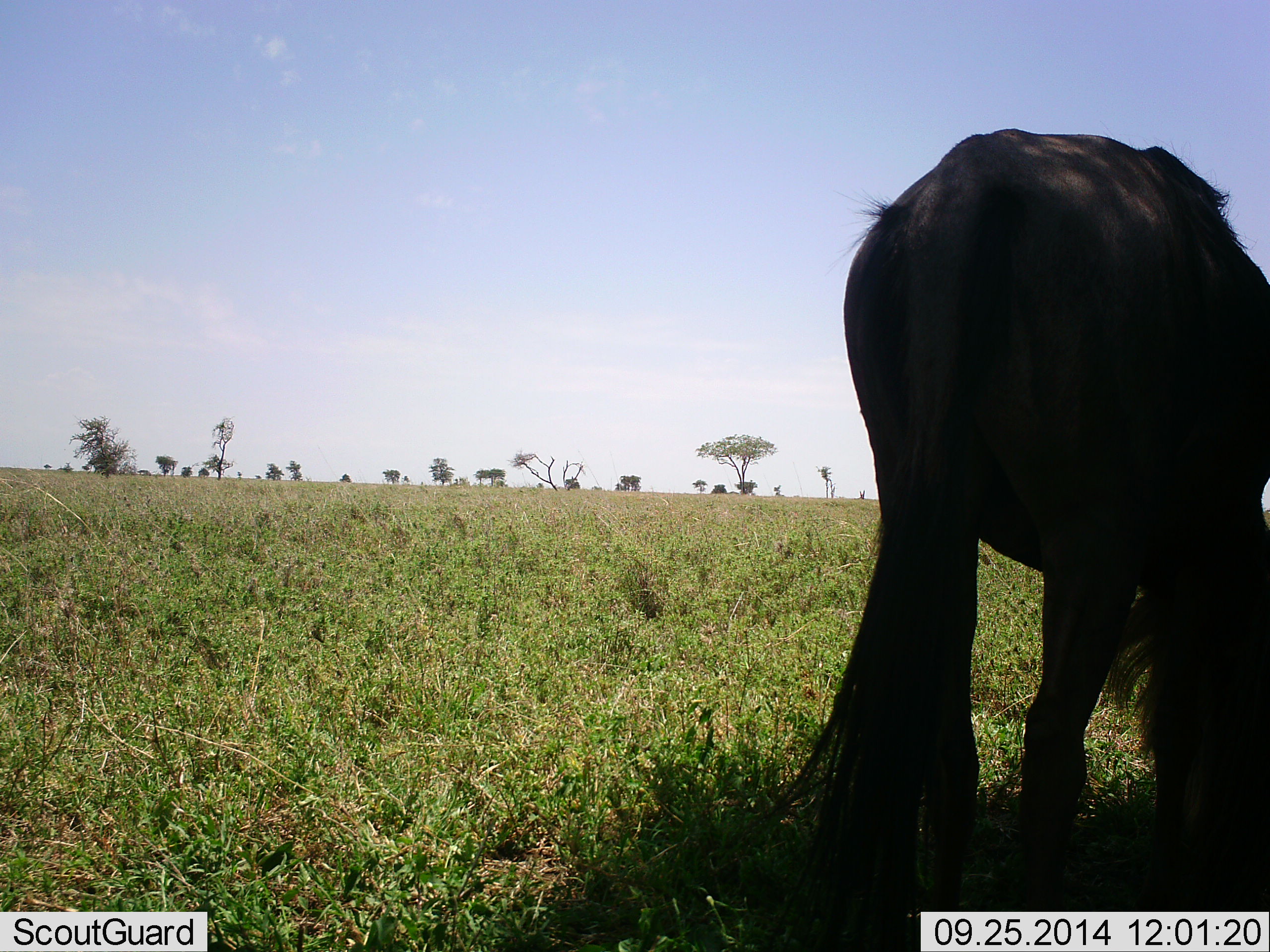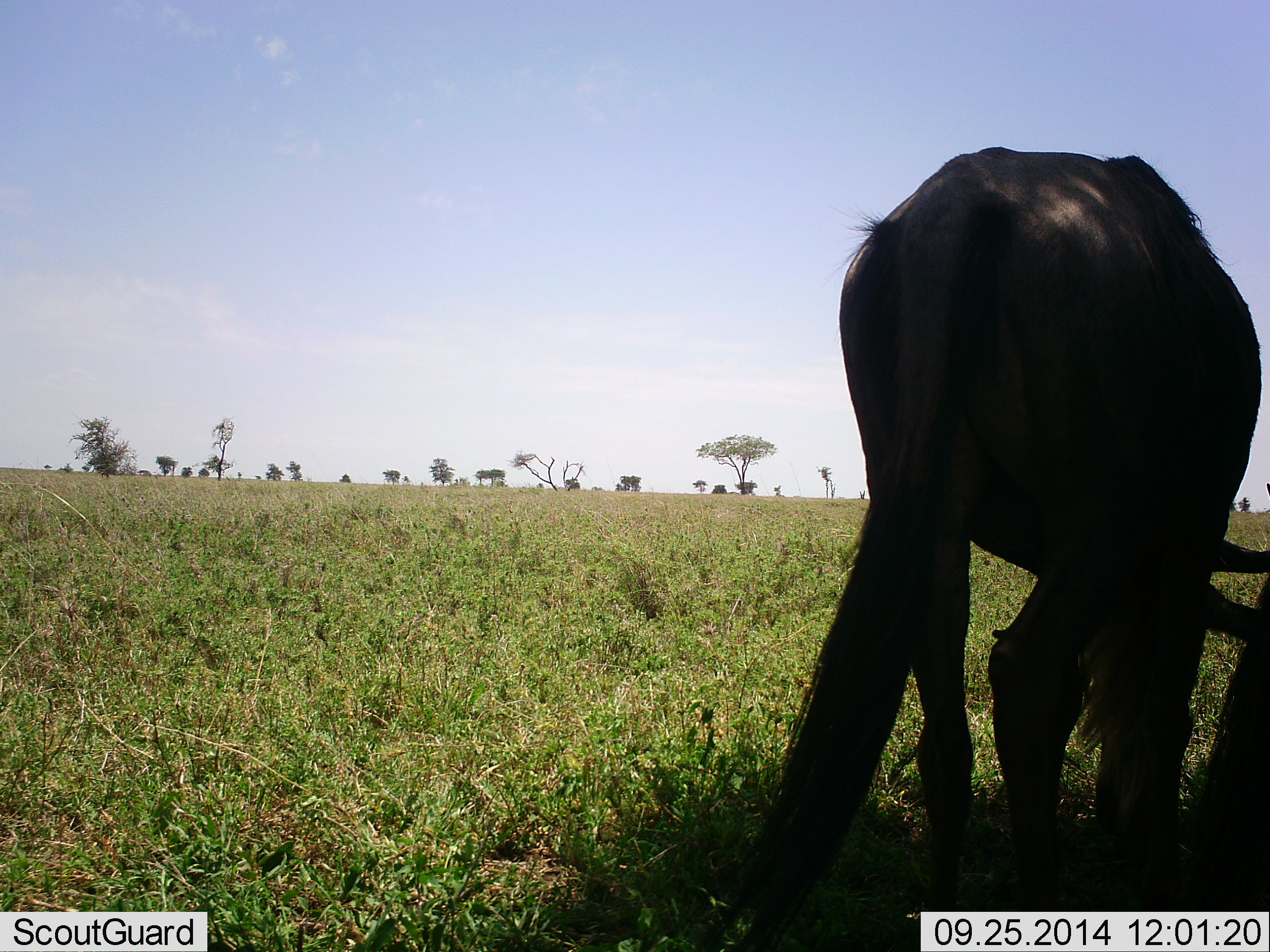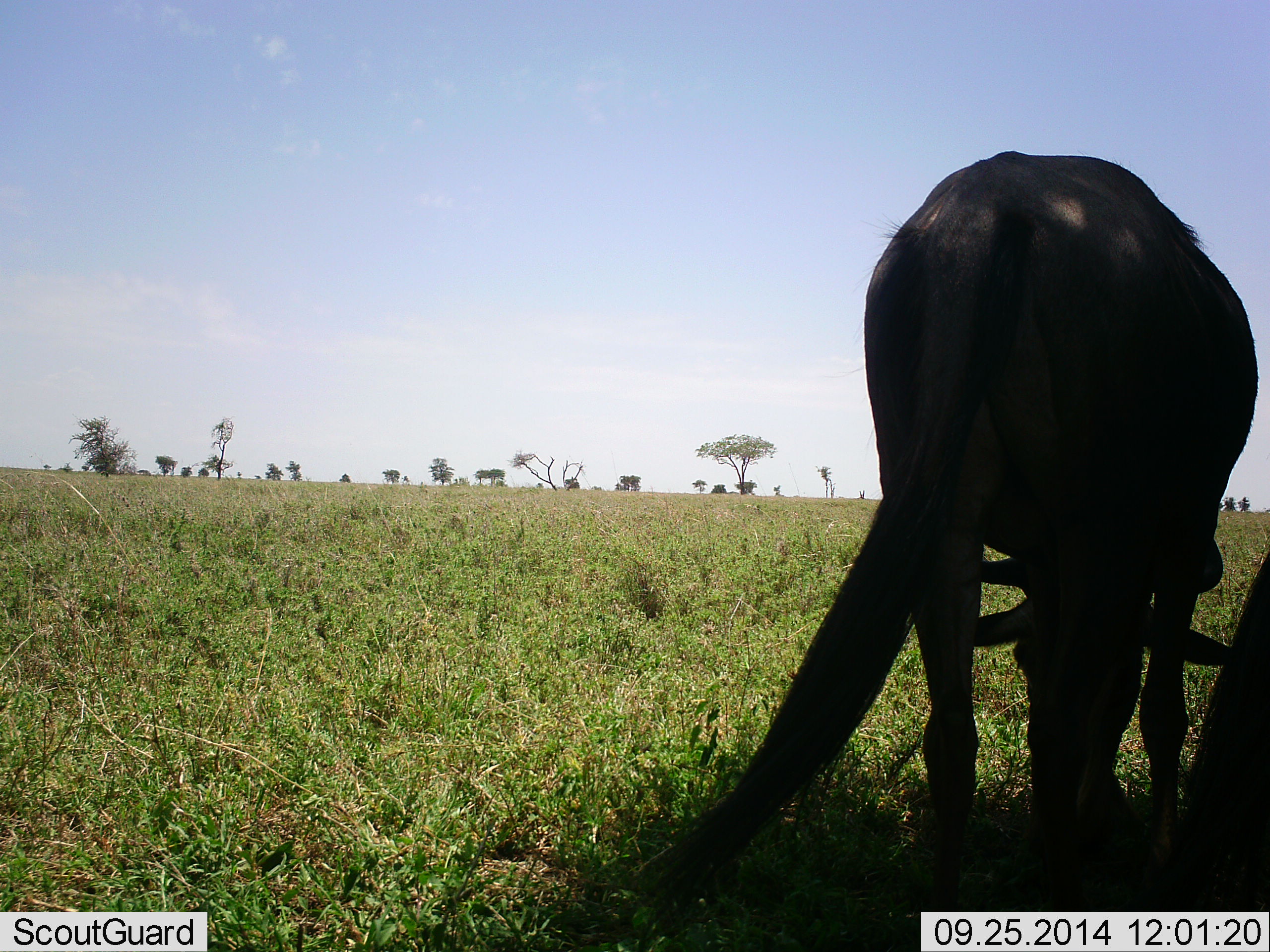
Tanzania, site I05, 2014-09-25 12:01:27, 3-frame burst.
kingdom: Animalia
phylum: Chordata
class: Mammalia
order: Artiodactyla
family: Bovidae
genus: Connochaetes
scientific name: Connochaetes taurinus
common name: blue wildebeest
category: wildebeest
Wildebeest (blue wildebeest) (Connochaetes taurinus), count 1. Behavior (volunteer vote fractions): standing 30%, resting 0%, moving 10%, interacting 0%. Young present (vote fraction): 0%. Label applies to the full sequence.